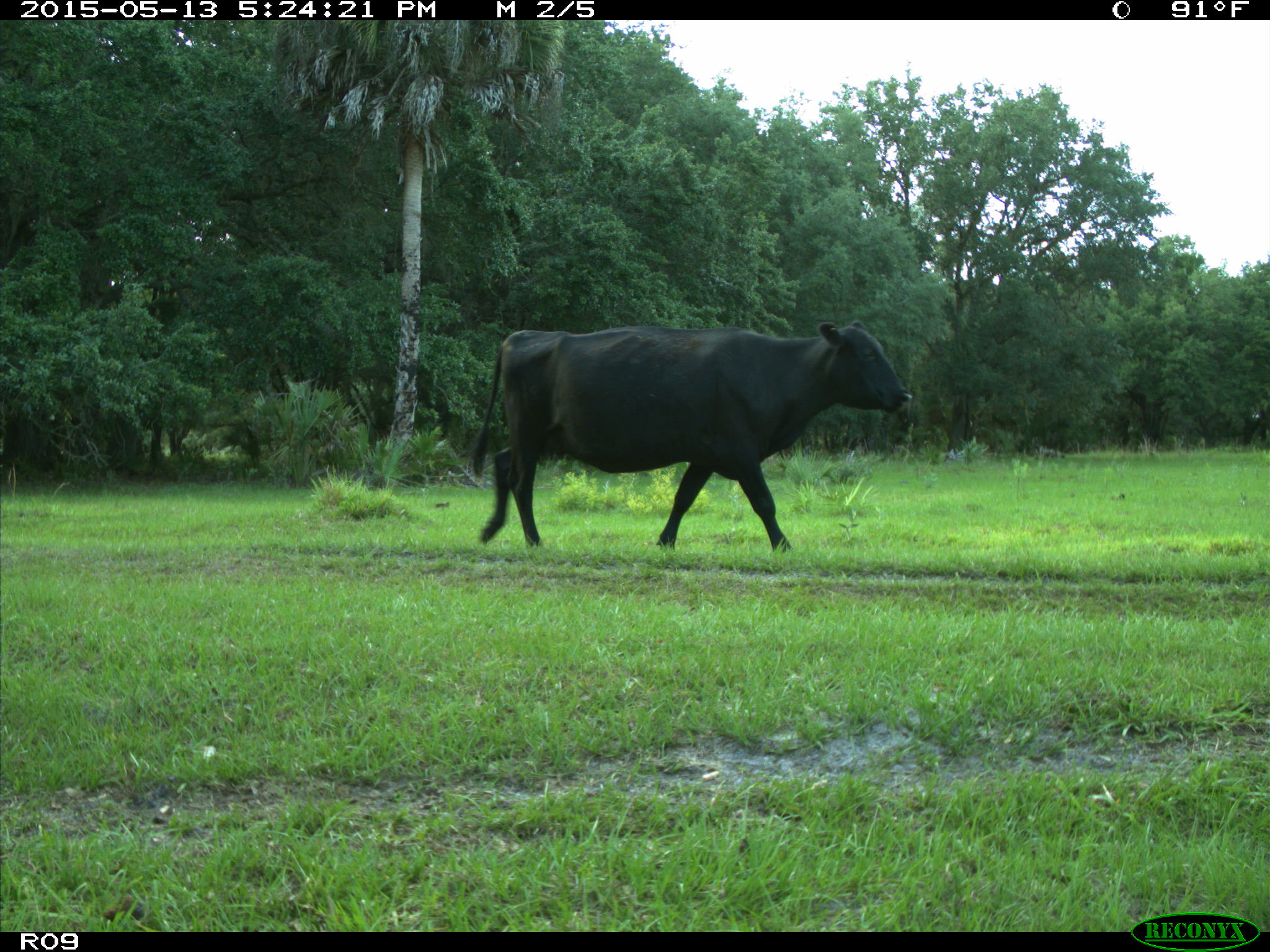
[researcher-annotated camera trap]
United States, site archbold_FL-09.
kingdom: Animalia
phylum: Chordata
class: Mammalia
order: Artiodactyla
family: Bovidae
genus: Bos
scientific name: Bos taurus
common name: domestic cow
Bos taurus (domestic cow).